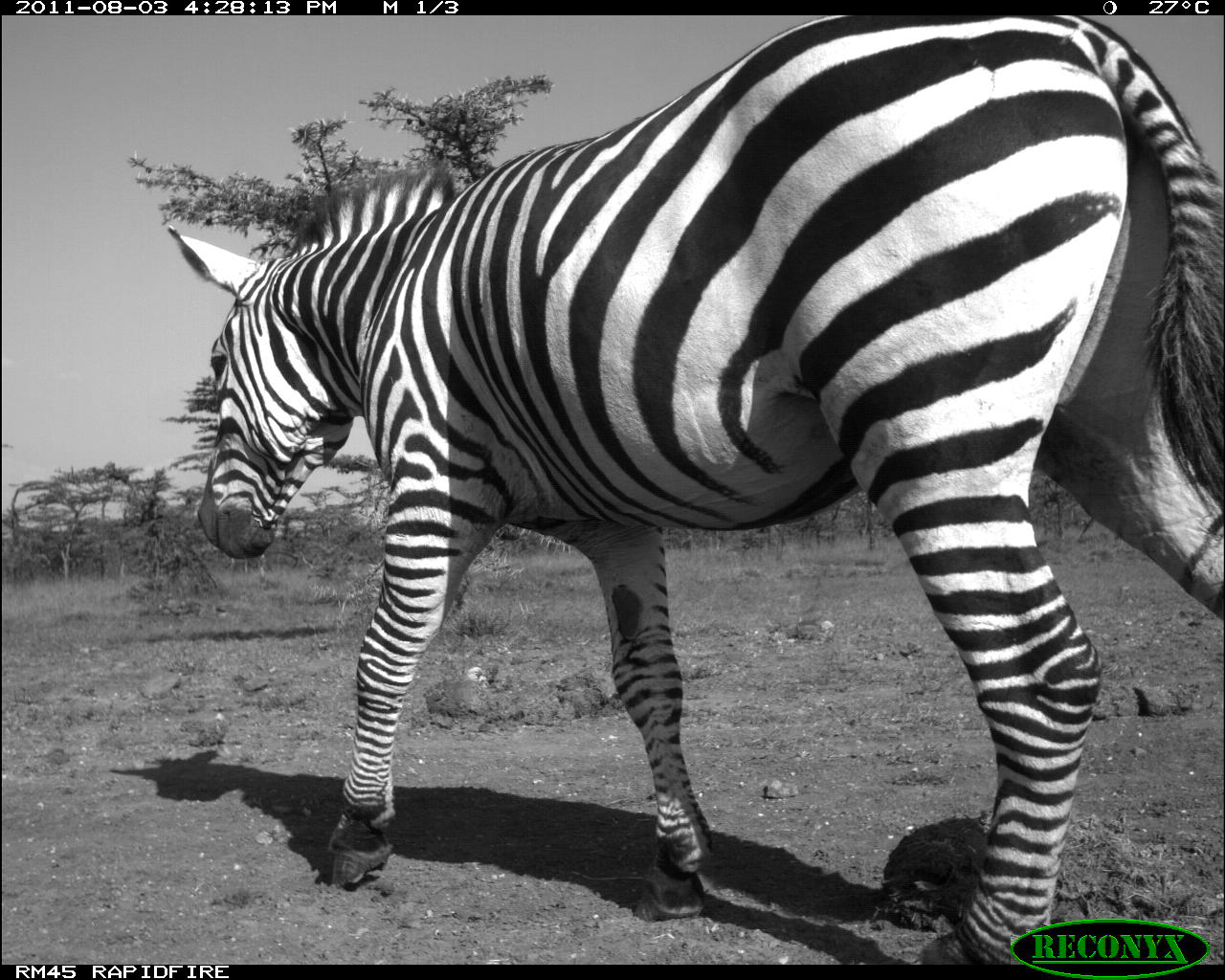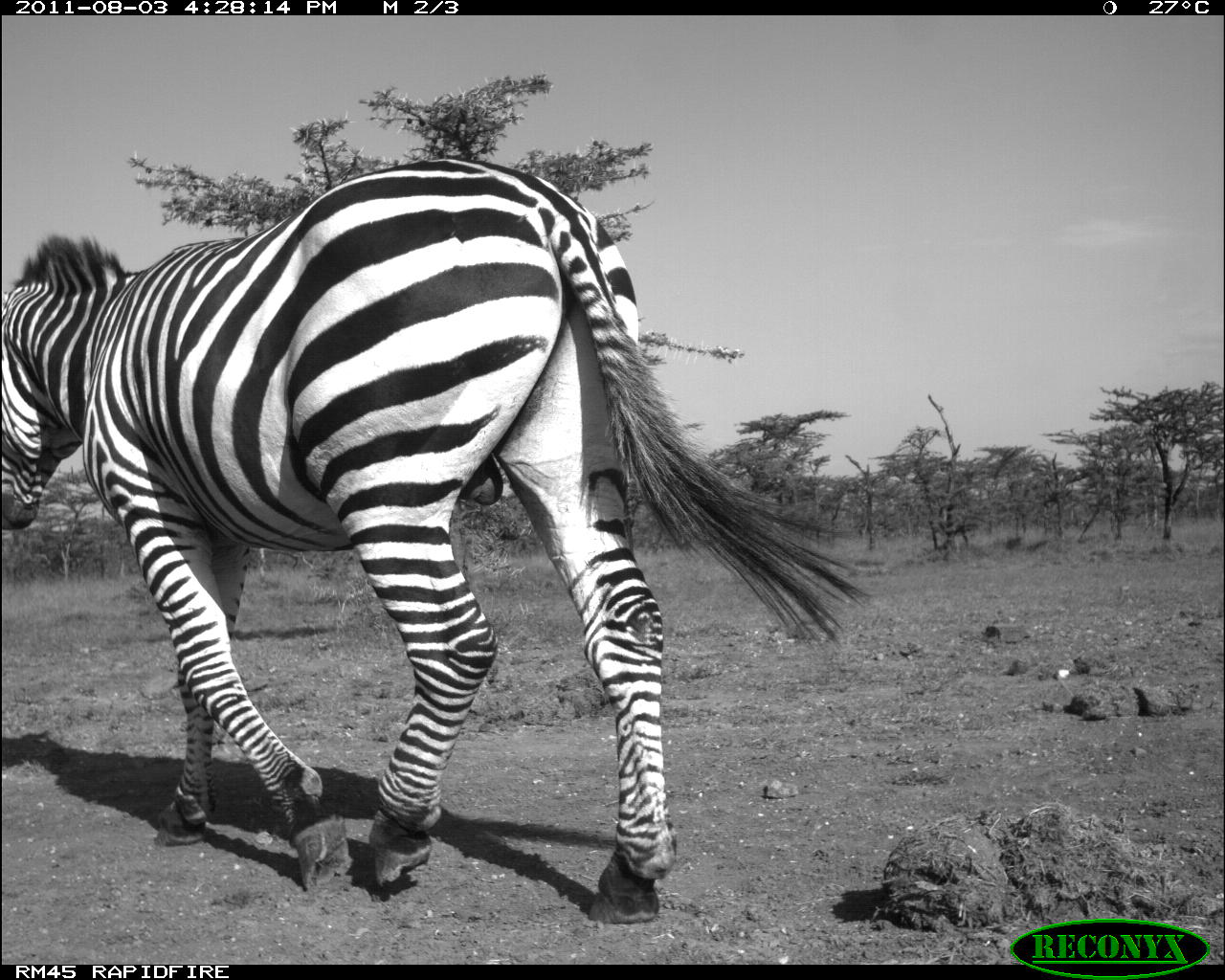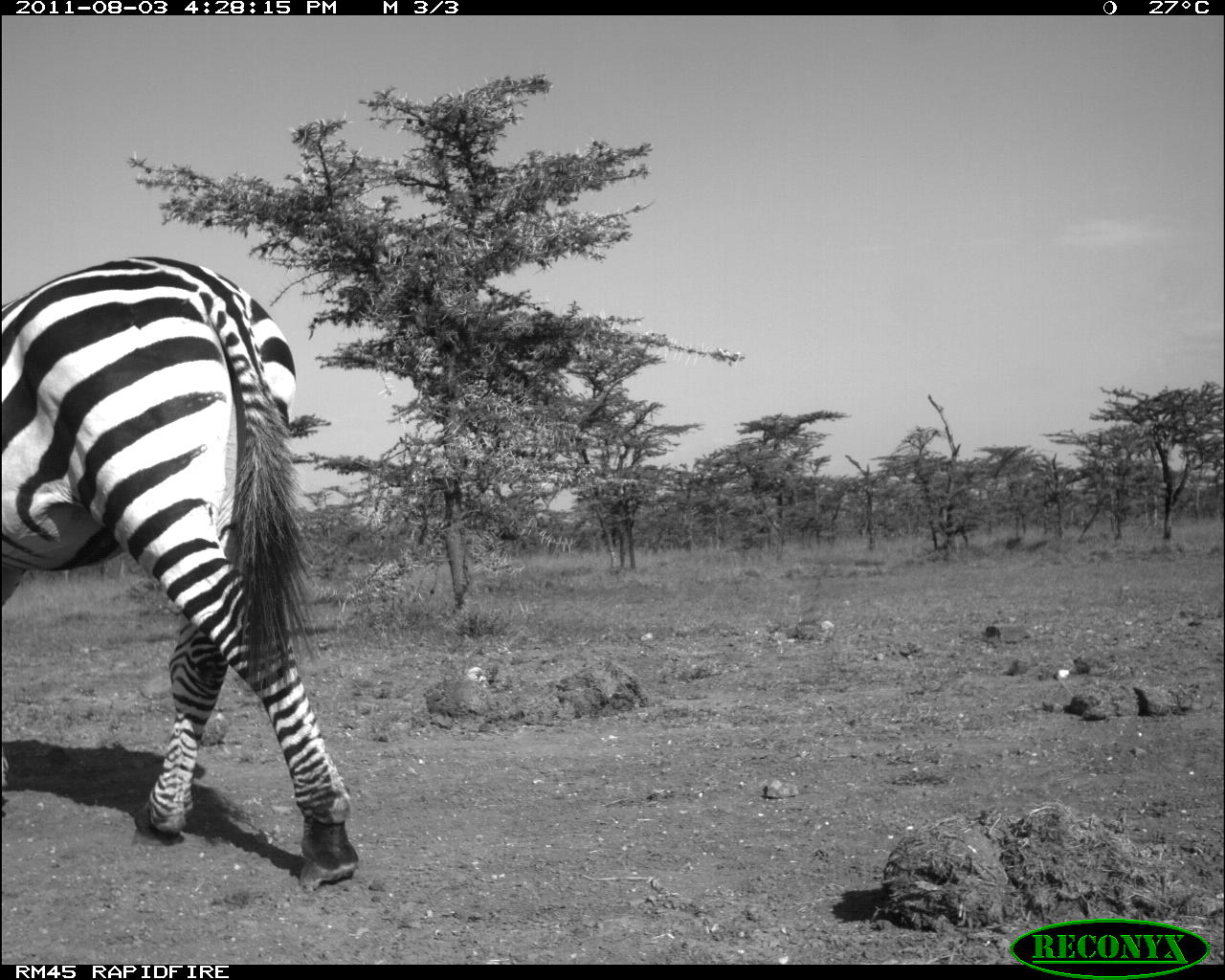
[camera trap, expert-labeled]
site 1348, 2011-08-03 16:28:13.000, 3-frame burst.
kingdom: Animalia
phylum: Chordata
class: Mammalia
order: Perissodactyla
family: Equidae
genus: Equus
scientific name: Equus quagga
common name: plains zebra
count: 1